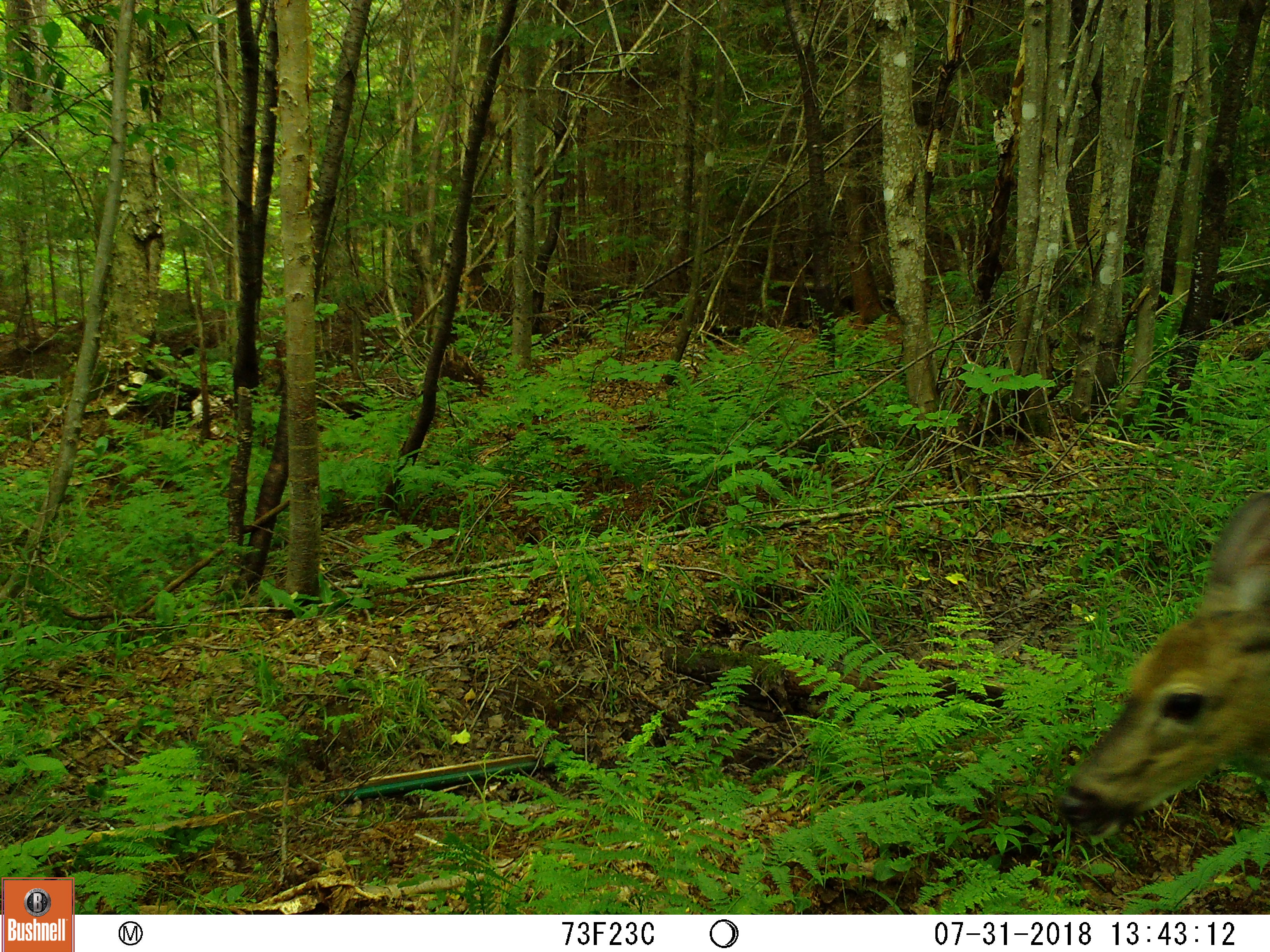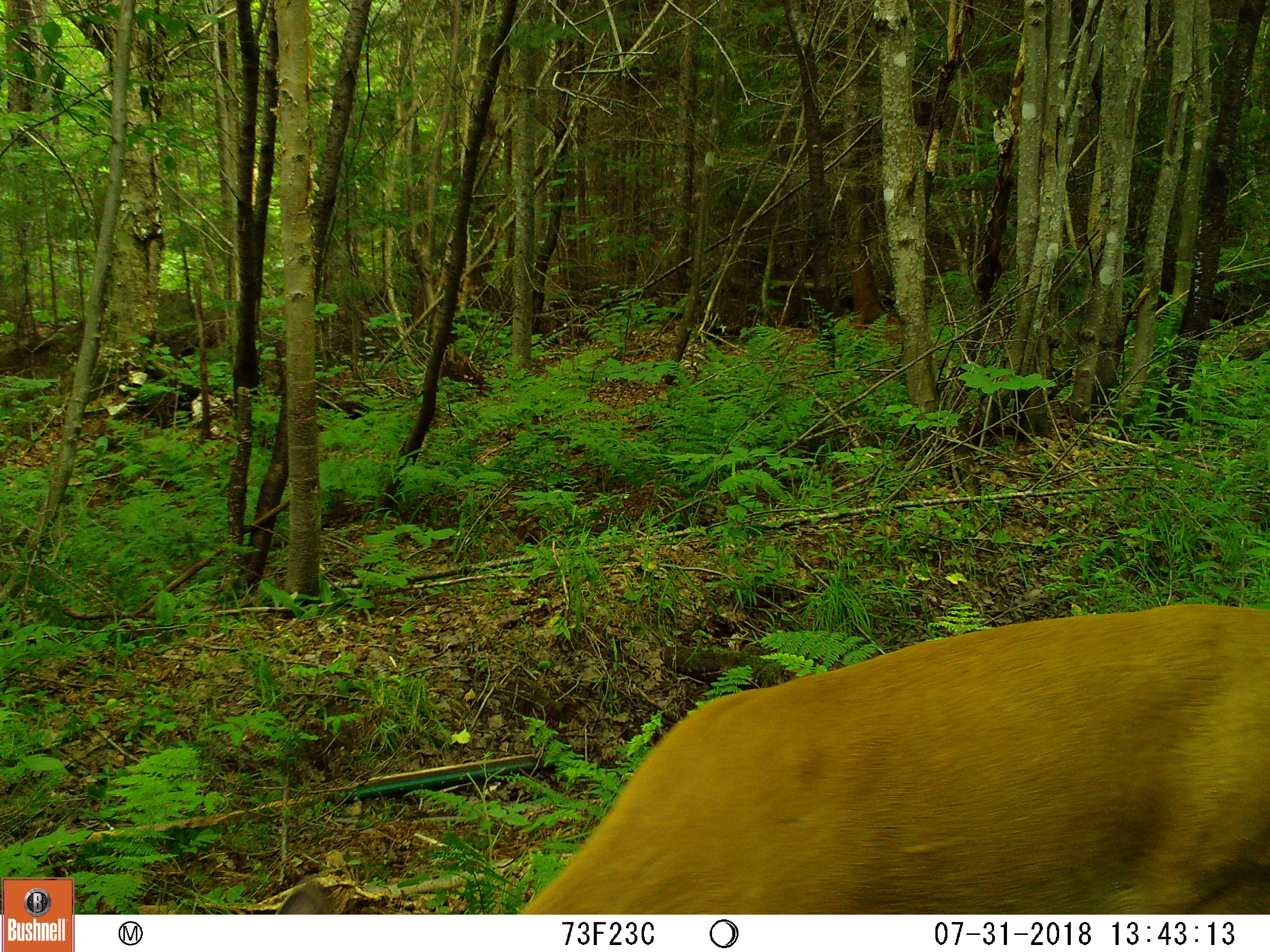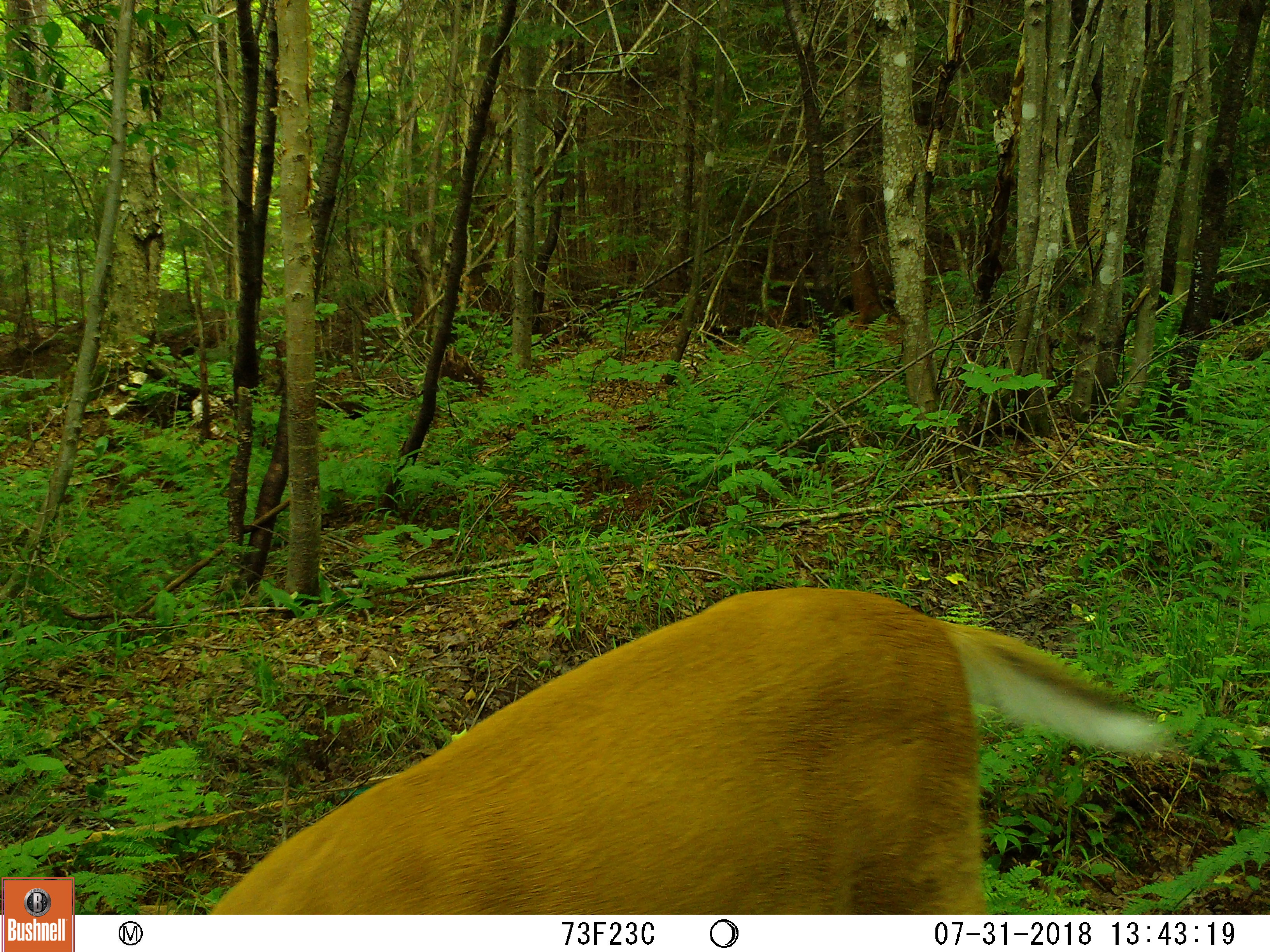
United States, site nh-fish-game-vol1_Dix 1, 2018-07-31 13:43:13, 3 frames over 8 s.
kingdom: Animalia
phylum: Chordata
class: Mammalia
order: Artiodactyla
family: Cervidae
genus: Odocoileus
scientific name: Odocoileus virginianus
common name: white-tailed deer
White-tailed deer (Odocoileus virginianus).